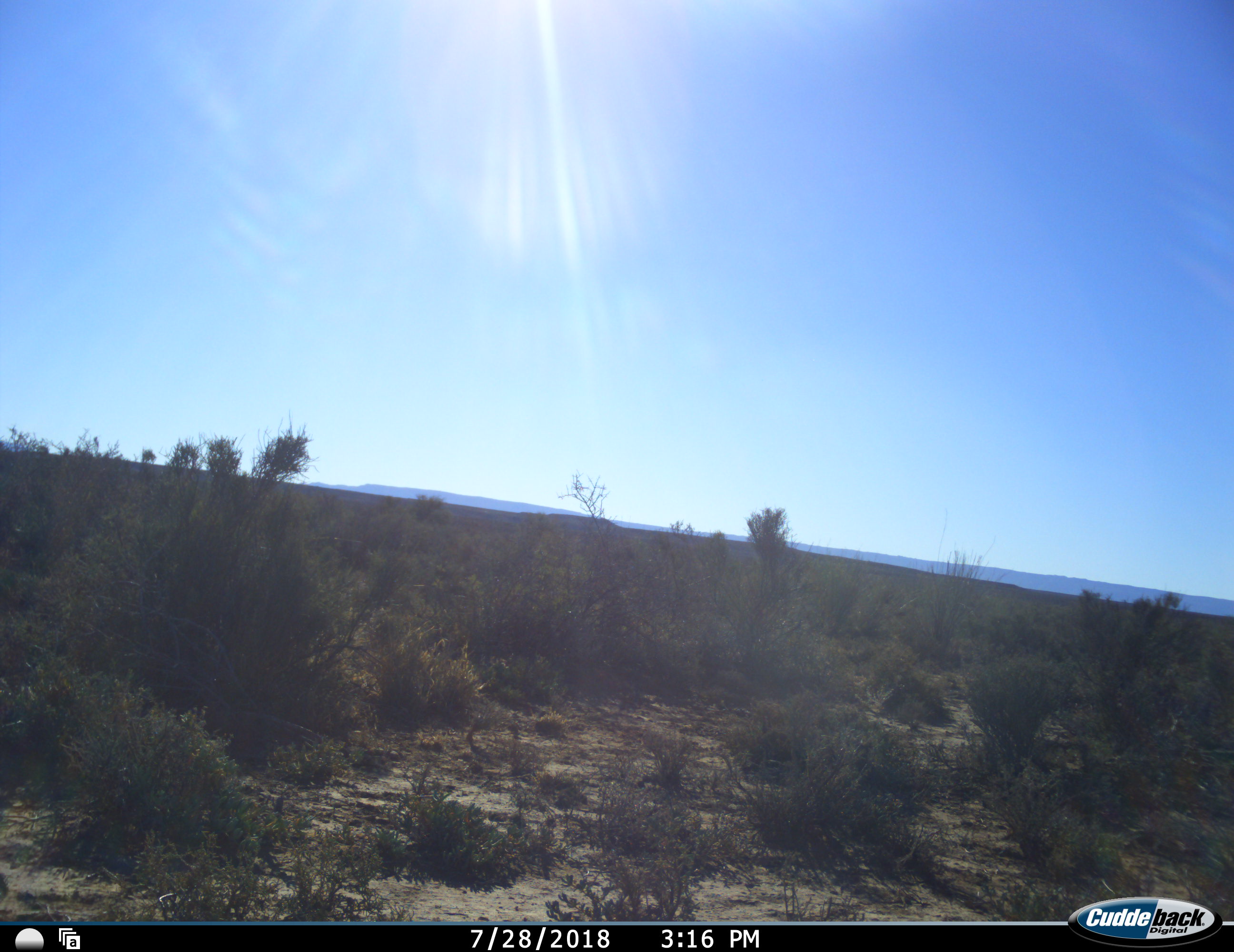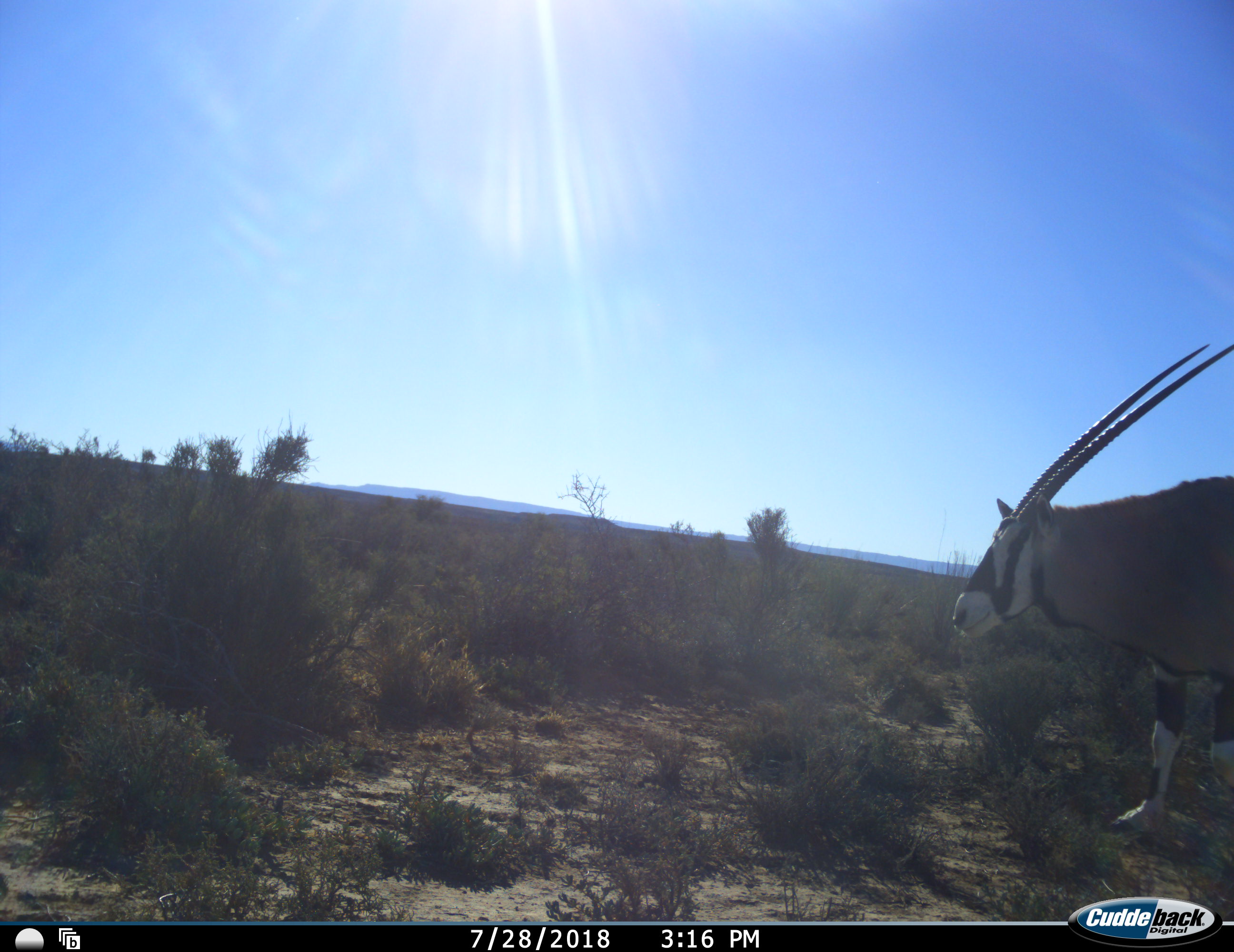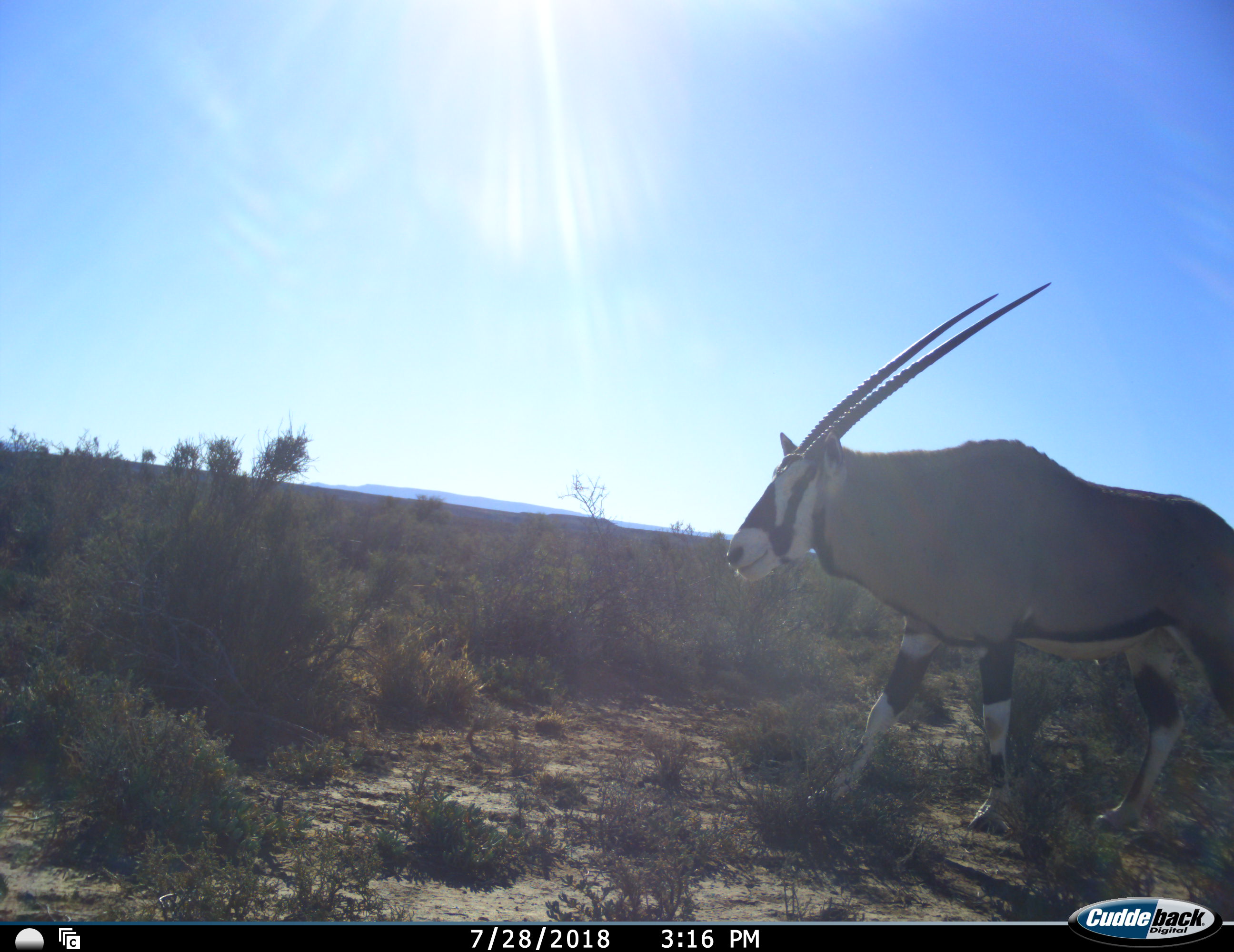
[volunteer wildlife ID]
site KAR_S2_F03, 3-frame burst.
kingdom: Animalia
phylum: Chordata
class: Mammalia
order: Artiodactyla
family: Bovidae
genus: Oryx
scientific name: Oryx gazella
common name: gemsbok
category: oryx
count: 1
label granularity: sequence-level